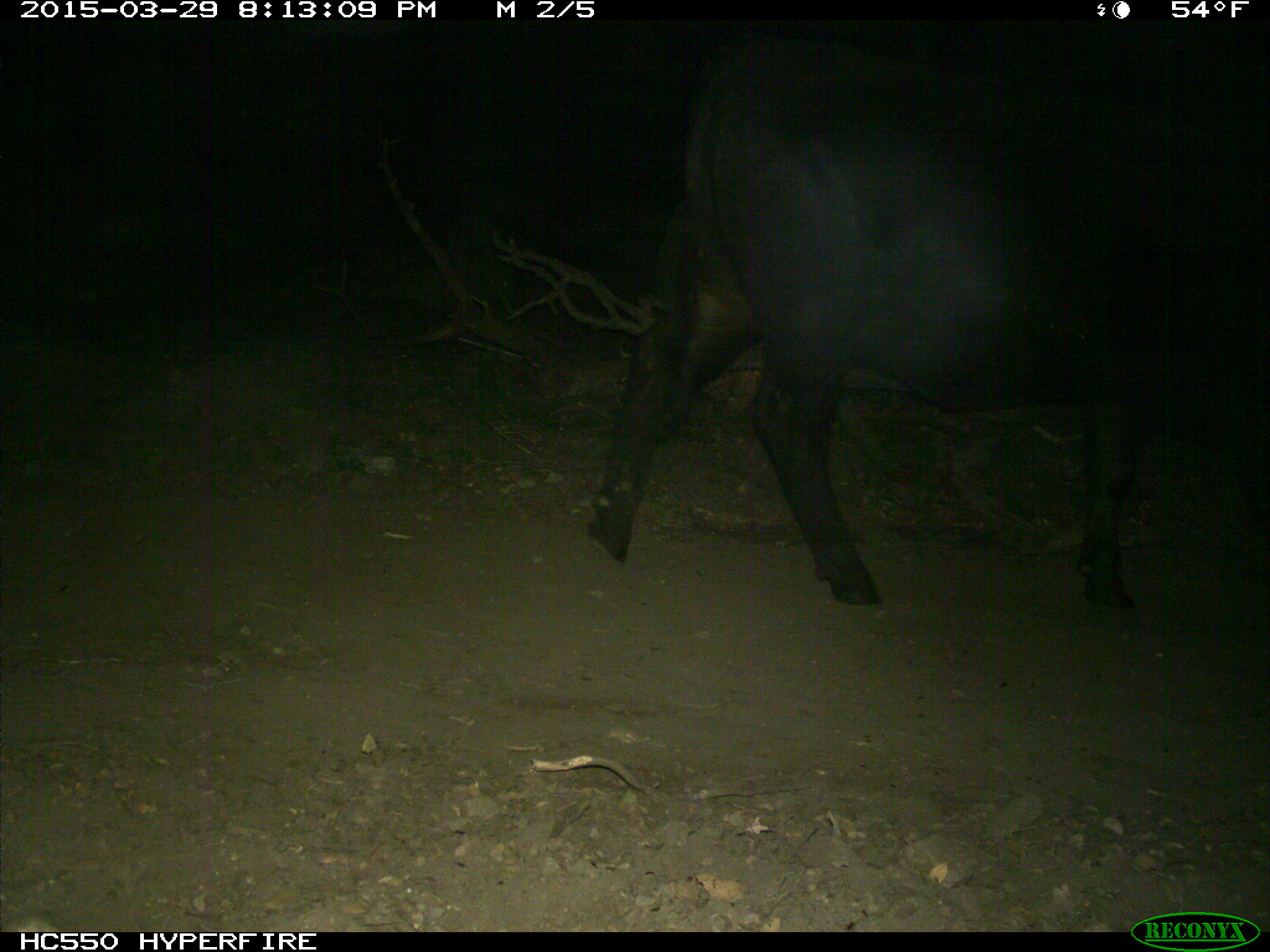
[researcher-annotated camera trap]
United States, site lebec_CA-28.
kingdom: Animalia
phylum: Chordata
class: Mammalia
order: Artiodactyla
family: Bovidae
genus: Bos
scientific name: Bos taurus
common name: domestic cow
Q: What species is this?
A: Bos taurus (domestic cow).